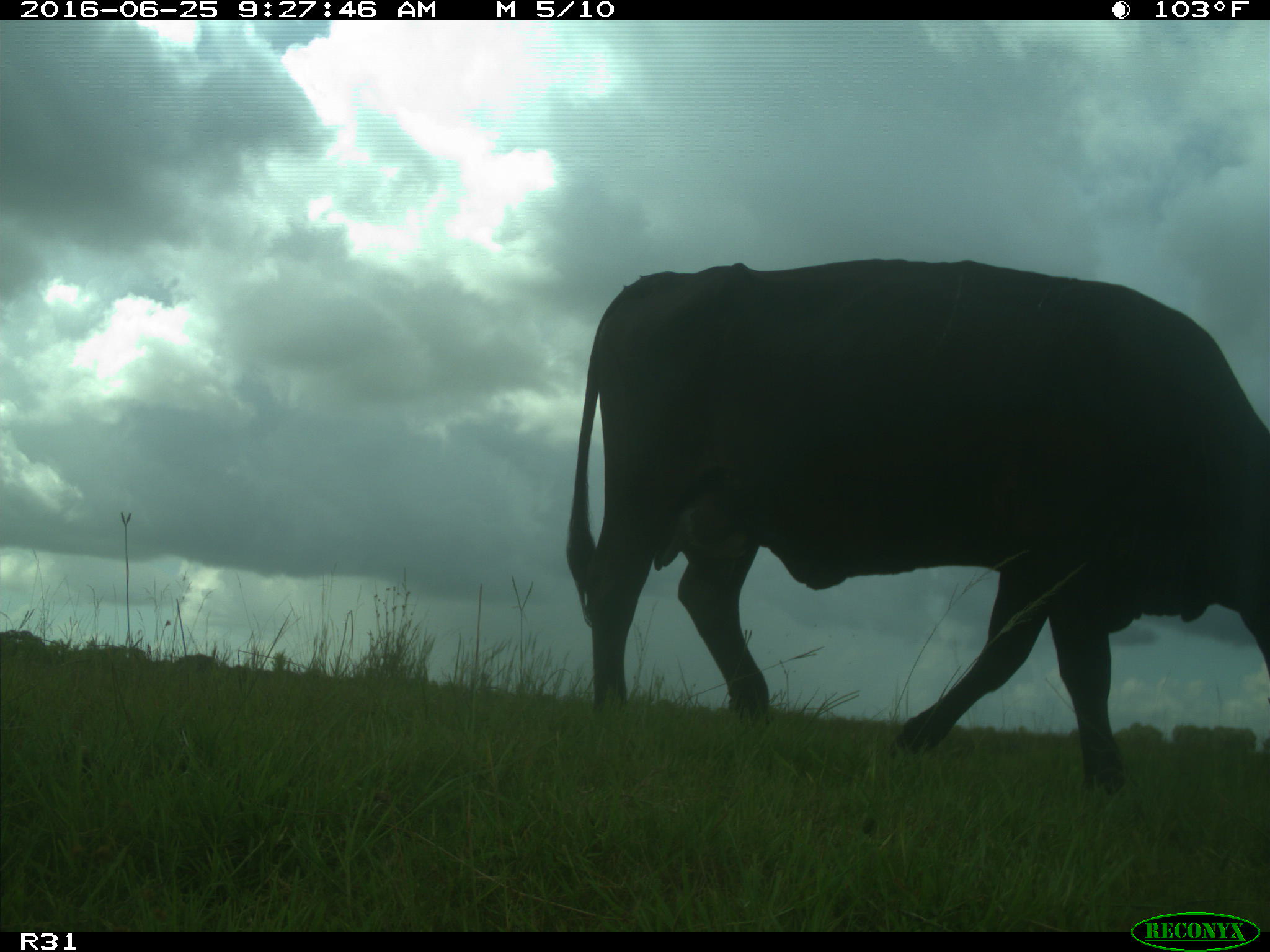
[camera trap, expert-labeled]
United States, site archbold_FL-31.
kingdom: Animalia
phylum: Chordata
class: Mammalia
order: Artiodactyla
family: Bovidae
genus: Bos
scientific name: Bos taurus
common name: domestic cow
Bos taurus (domestic cow).